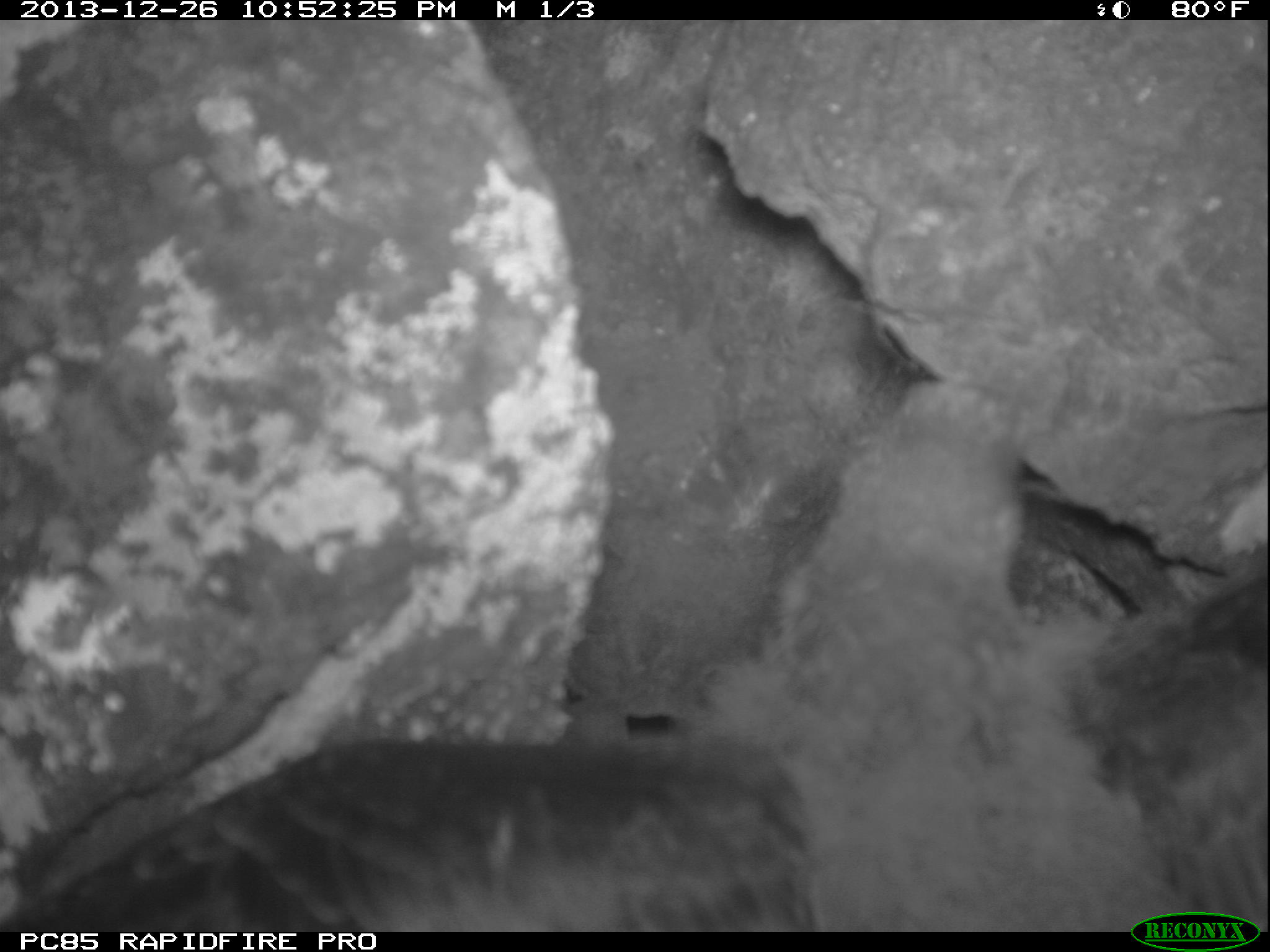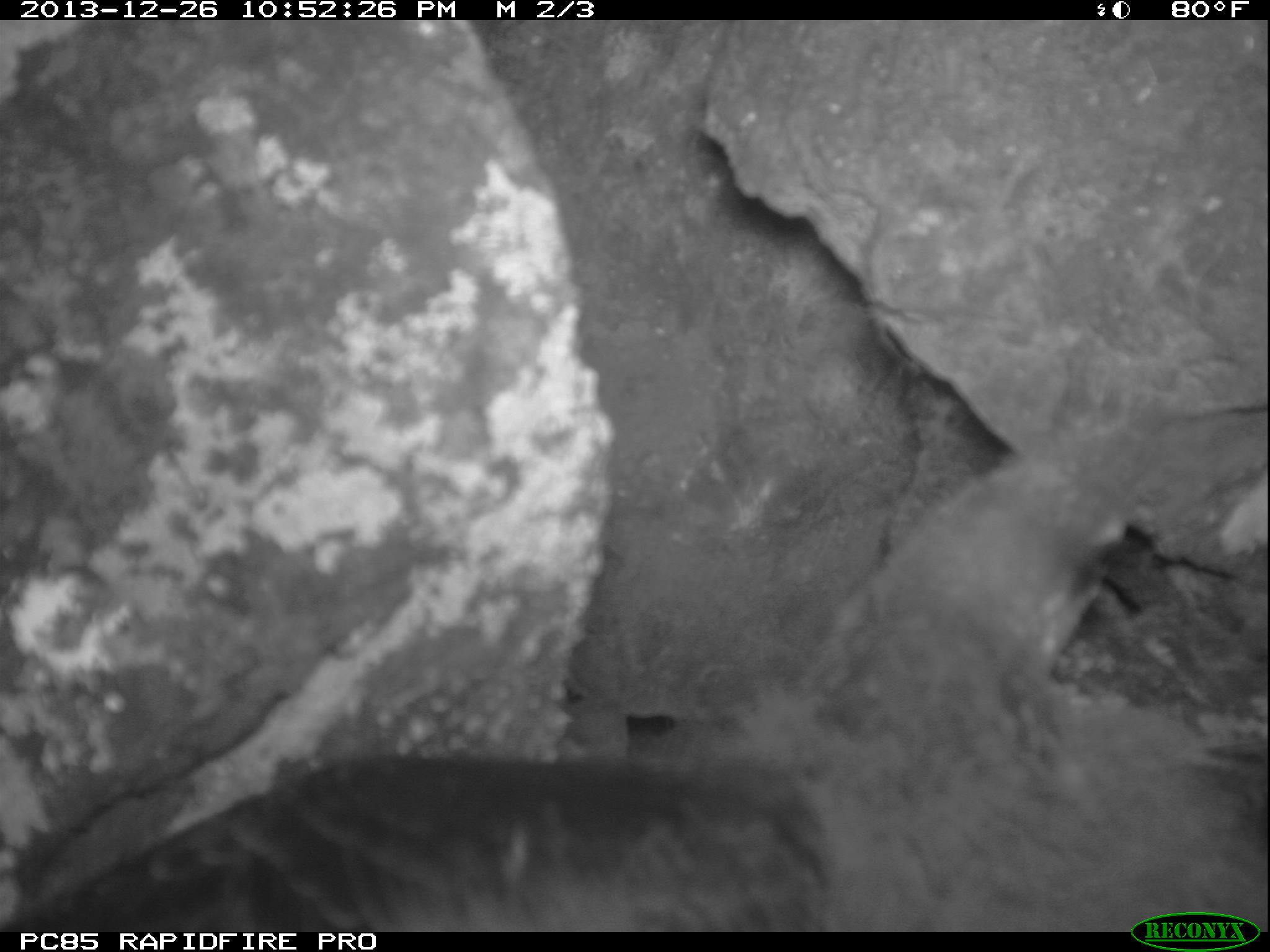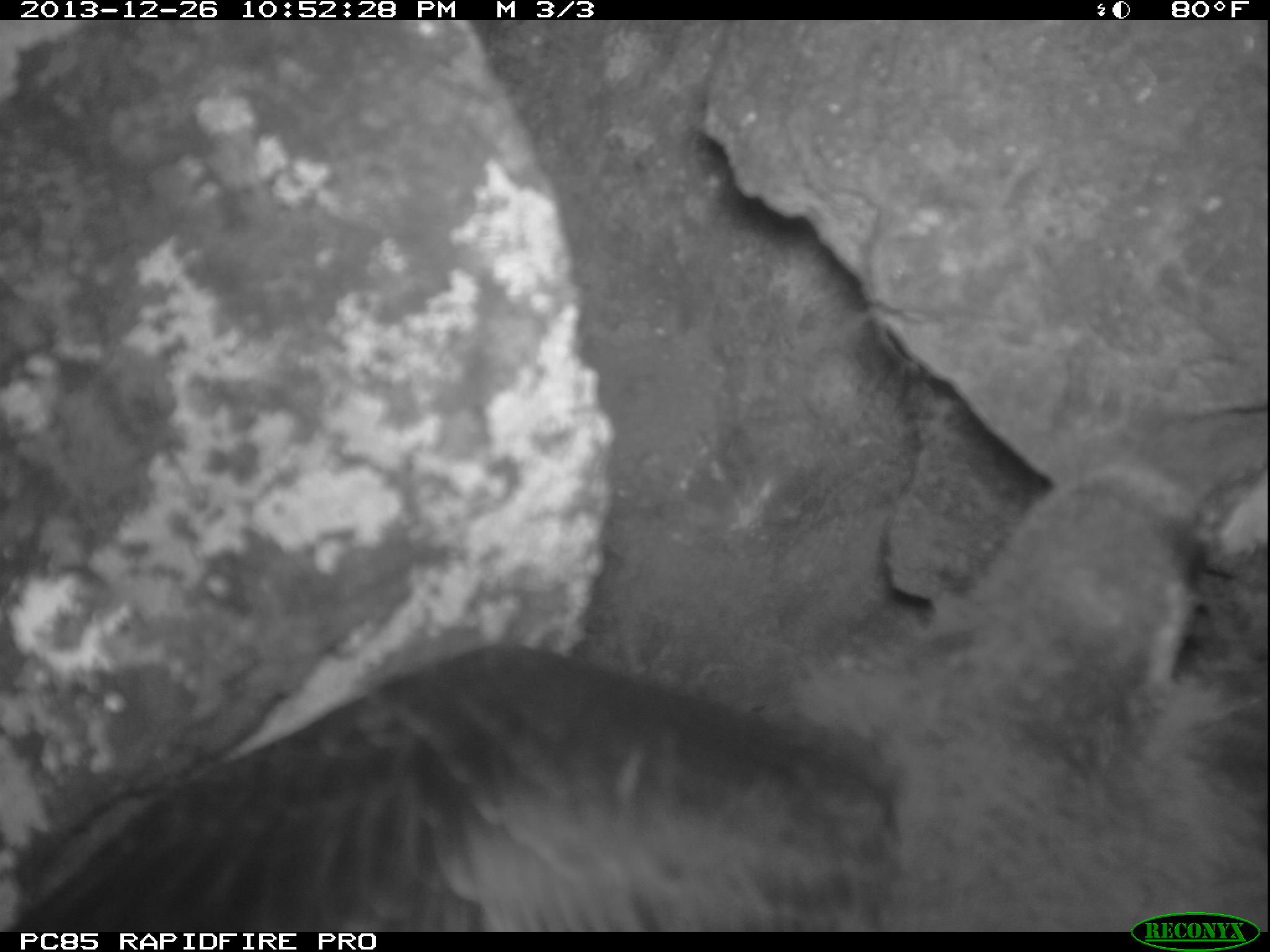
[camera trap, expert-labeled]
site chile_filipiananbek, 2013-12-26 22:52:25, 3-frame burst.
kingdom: Animalia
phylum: Chordata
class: Aves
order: Procellariiformes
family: Procellariidae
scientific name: Procellariidae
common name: petrel chick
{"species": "petrel chick (Procellariidae)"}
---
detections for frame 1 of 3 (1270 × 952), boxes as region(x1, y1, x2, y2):
petrel chick: region(1, 23, 1270, 920)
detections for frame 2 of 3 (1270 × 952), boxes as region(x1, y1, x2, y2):
petrel chick: region(39, 448, 1270, 915)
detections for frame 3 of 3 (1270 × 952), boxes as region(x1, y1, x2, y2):
petrel chick: region(35, 462, 1270, 920)